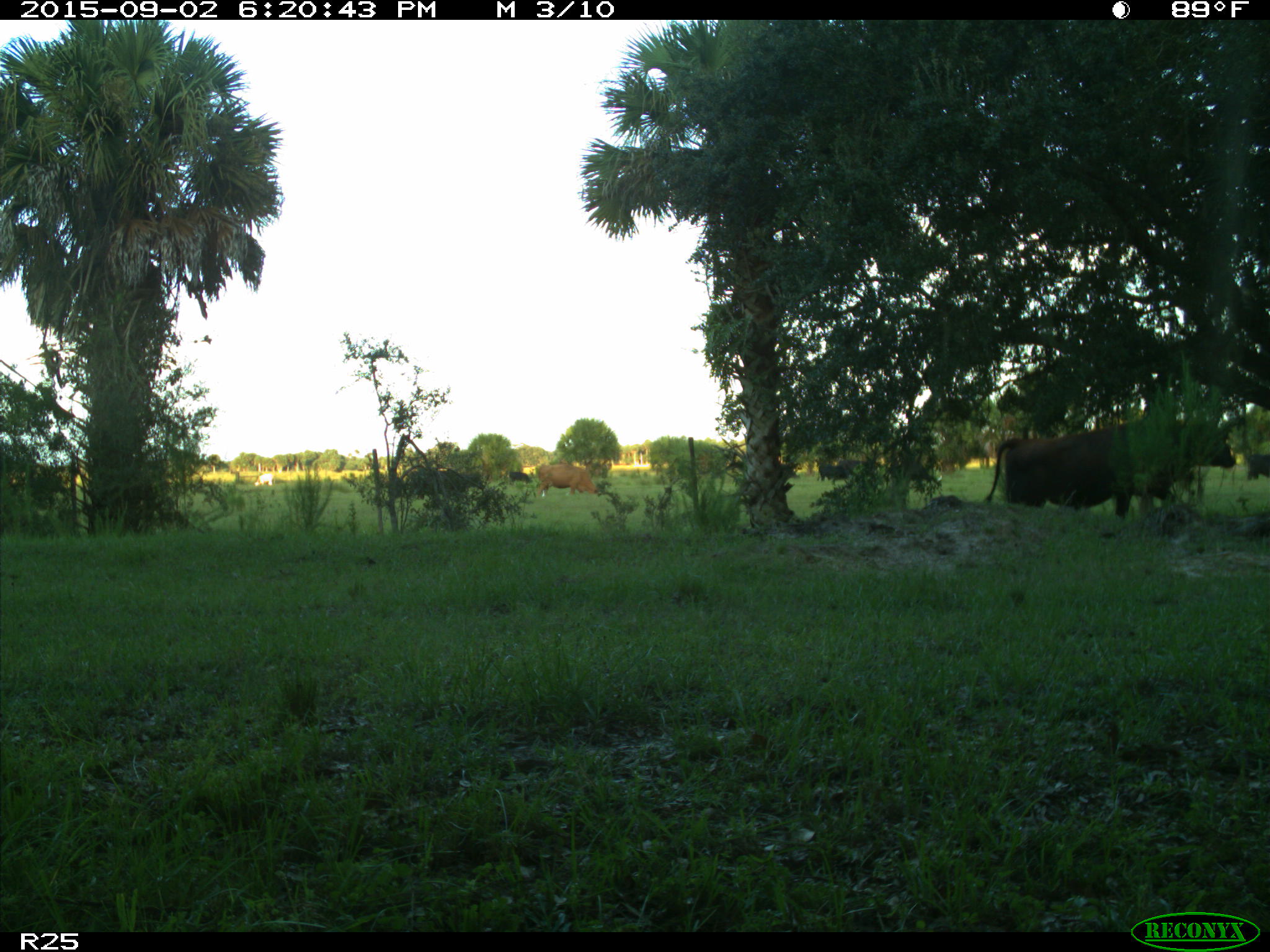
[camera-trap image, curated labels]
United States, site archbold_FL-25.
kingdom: Animalia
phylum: Chordata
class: Mammalia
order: Artiodactyla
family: Bovidae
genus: Bos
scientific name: Bos taurus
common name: domestic cow